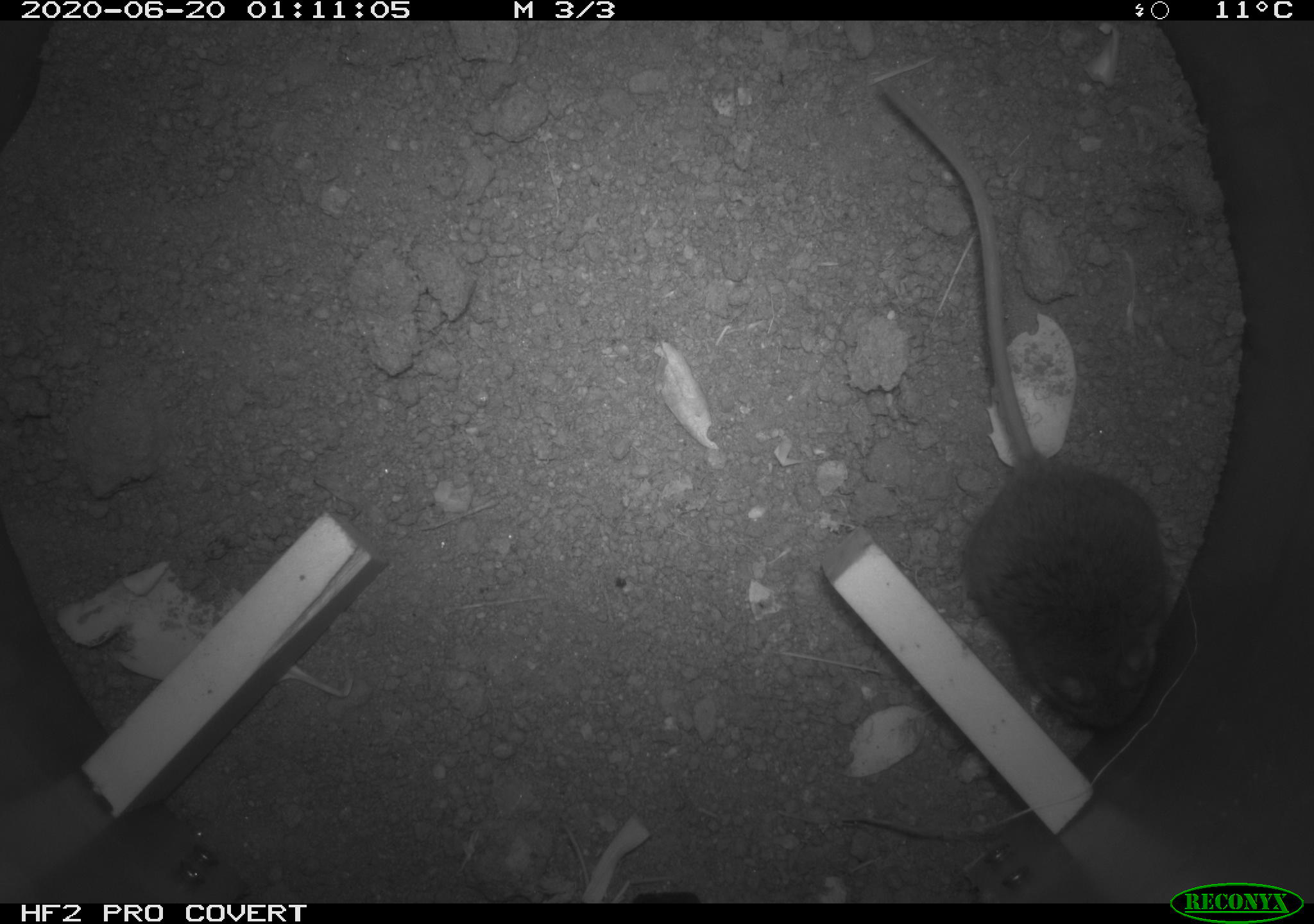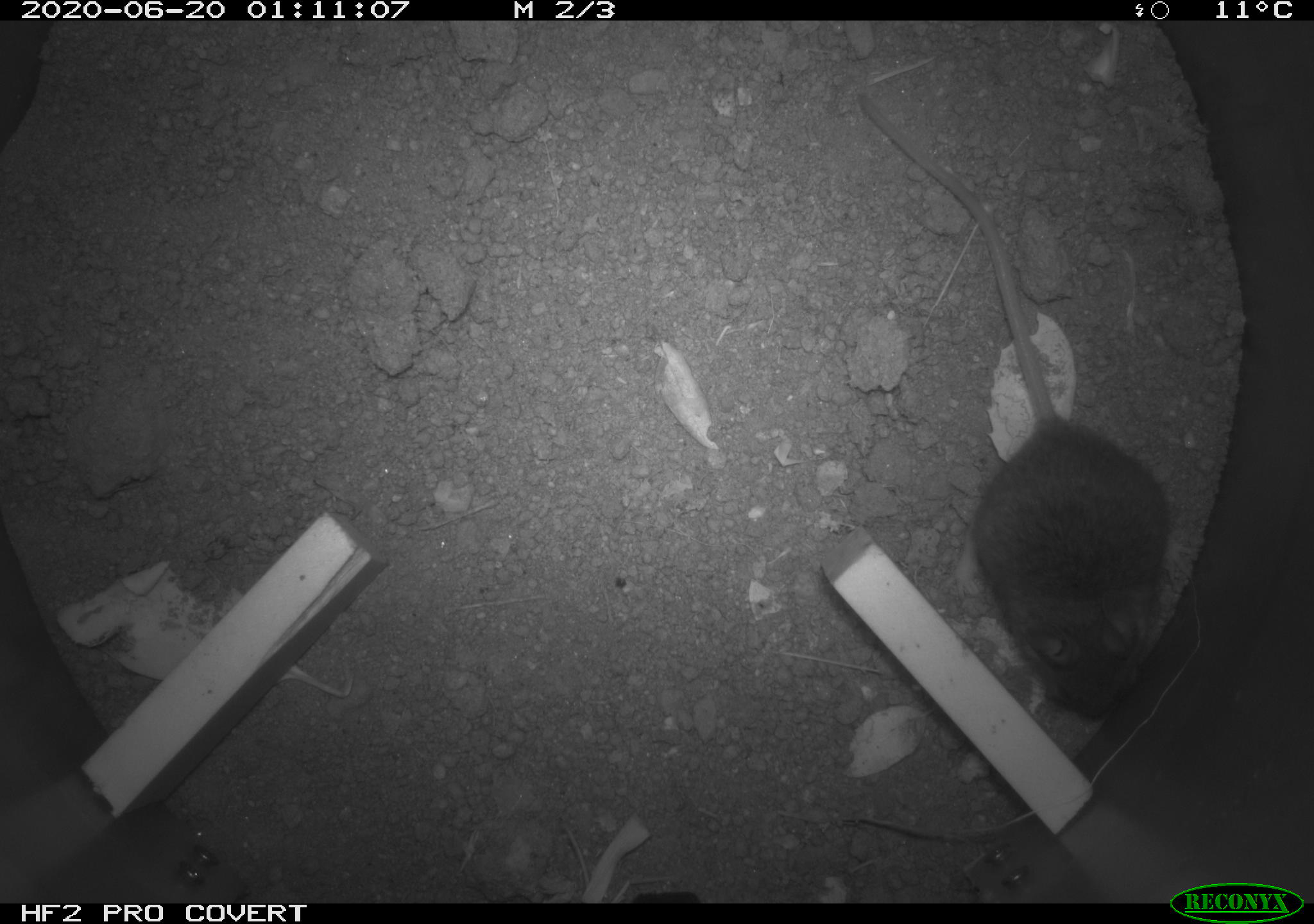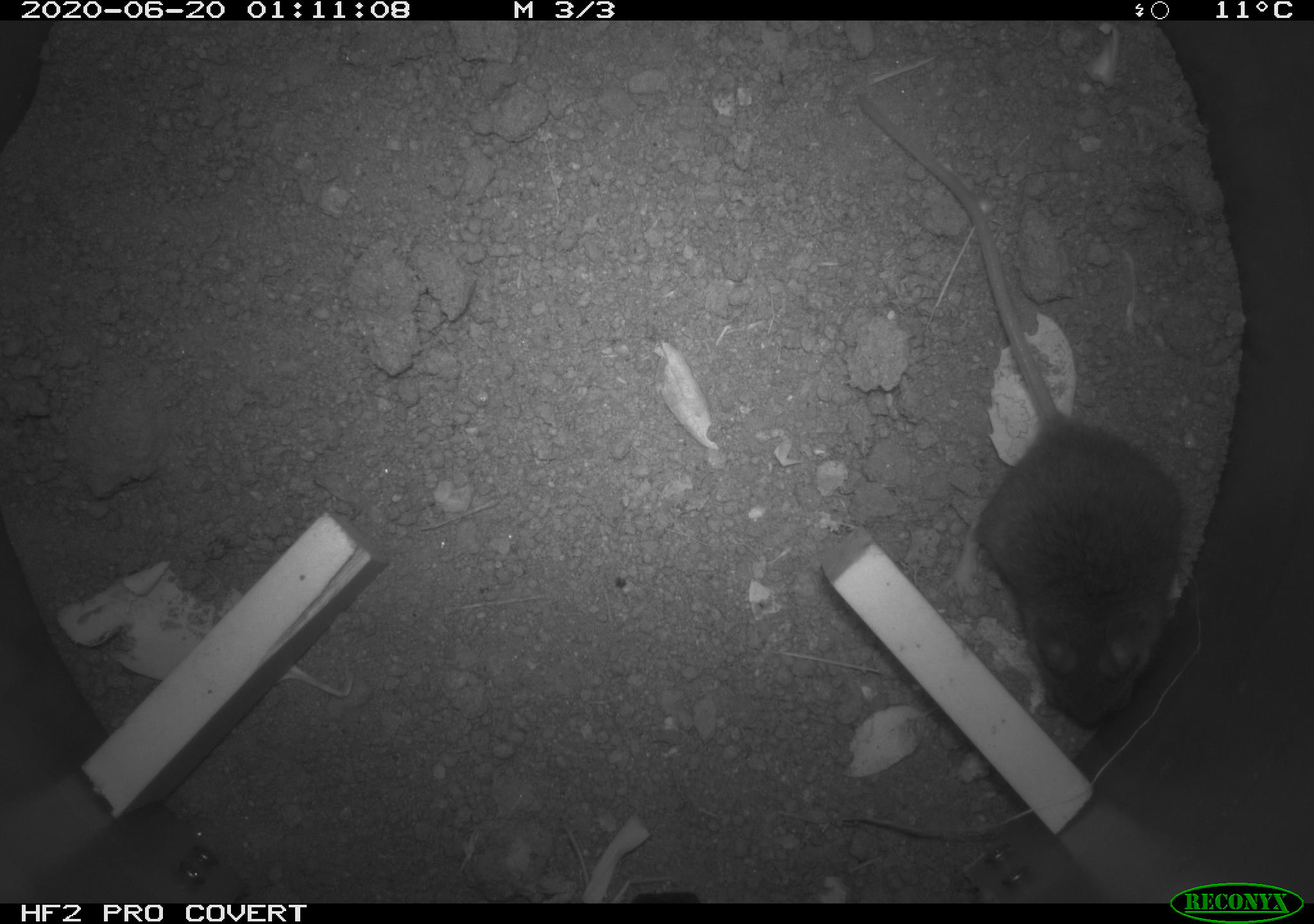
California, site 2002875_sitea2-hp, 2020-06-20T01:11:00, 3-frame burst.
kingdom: Animalia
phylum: Chordata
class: Mammalia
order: Rodentia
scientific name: Rodentia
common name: mouse species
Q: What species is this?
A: Mouse species (Rodentia).